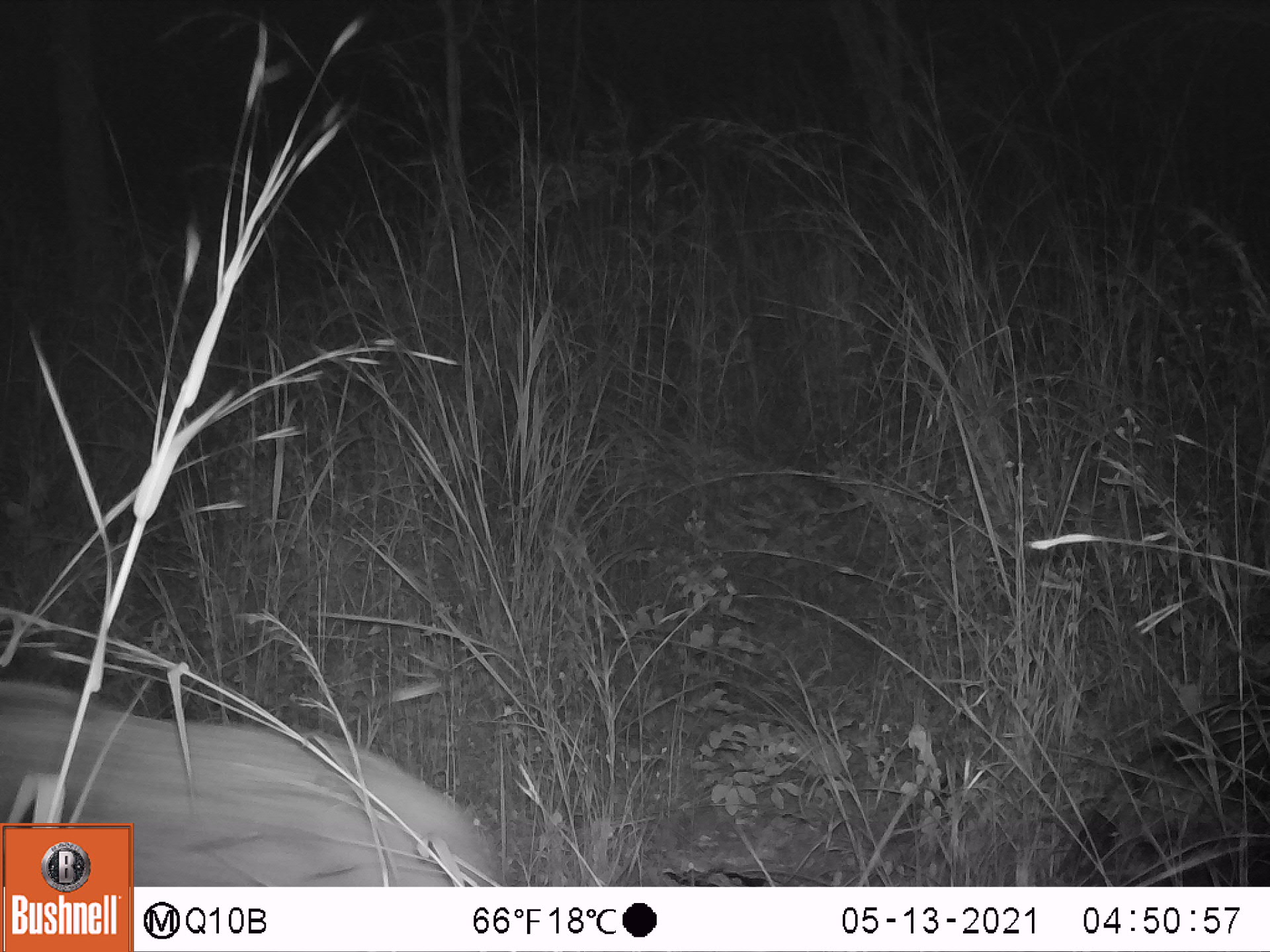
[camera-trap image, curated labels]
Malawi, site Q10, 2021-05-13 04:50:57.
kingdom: Animalia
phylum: Chordata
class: Mammalia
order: Artiodactyla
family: Suidae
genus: Potamochoerus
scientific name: Potamochoerus larvatus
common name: bushpig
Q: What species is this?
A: Bushpig (Potamochoerus larvatus).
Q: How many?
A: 1.